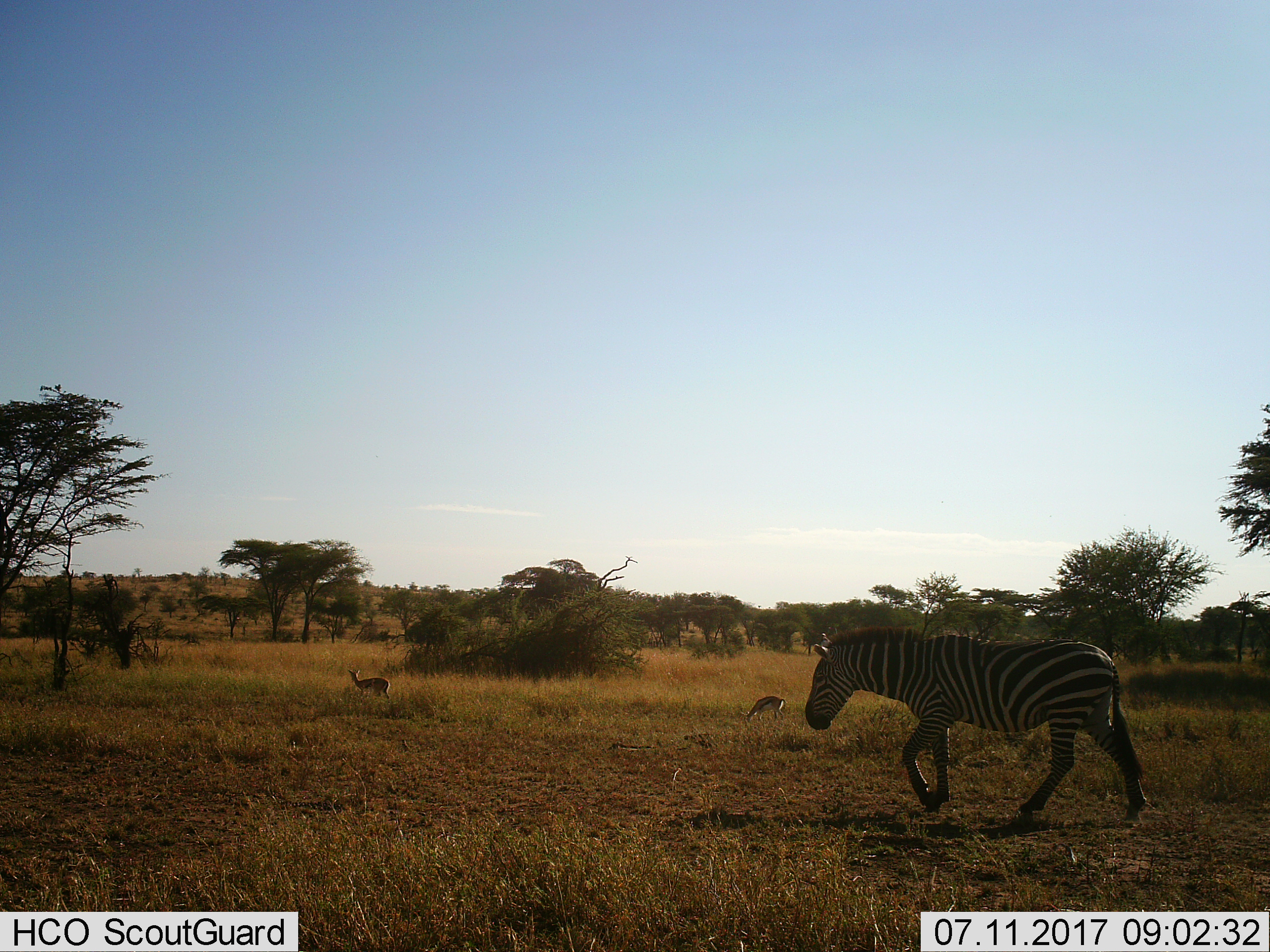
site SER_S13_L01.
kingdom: Animalia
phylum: Chordata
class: Mammalia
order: Artiodactyla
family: Bovidae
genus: Eudorcas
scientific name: Eudorcas thomsonii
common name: thomson's gazelle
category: gazellethomsons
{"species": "gazellethomsons (thomson's gazelle) (Eudorcas thomsonii)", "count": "2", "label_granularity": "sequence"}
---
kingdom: Animalia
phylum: Chordata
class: Mammalia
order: Perissodactyla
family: Equidae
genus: Equus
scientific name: Equus quagga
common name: plains zebra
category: zebraplains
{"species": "zebraplains (plains zebra) (Equus quagga)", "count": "1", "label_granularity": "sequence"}